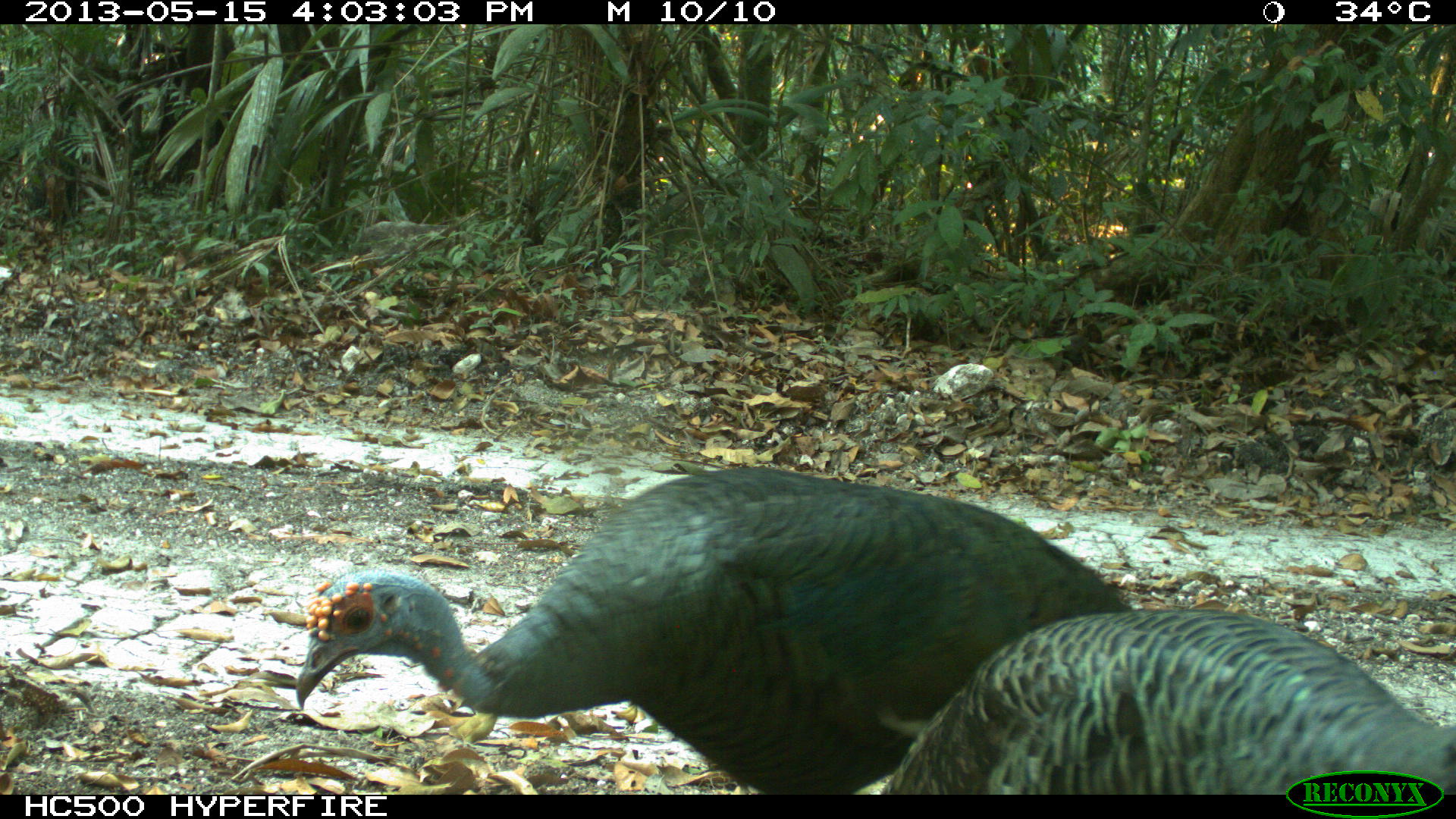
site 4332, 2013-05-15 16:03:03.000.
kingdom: Animalia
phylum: Chordata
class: Aves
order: Galliformes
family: Phasianidae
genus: Meleagris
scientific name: Meleagris ocellata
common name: ocellated turkey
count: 3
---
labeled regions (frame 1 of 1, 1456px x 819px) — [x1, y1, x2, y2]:
meleagris ocellata: [293, 465, 1134, 794]; [877, 605, 1452, 794]